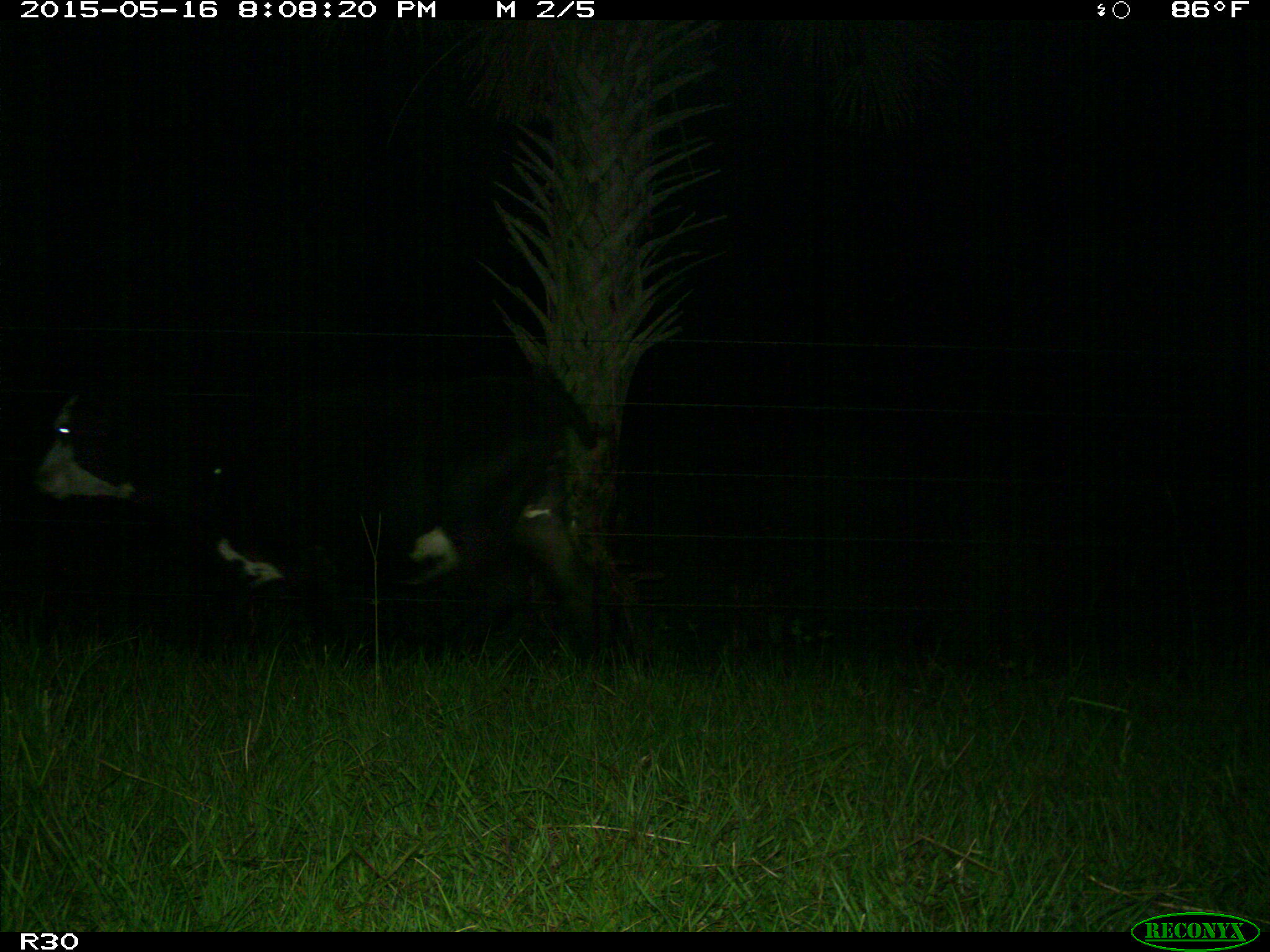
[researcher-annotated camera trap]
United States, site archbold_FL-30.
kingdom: Animalia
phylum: Chordata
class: Mammalia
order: Artiodactyla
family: Bovidae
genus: Bos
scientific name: Bos taurus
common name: domestic cow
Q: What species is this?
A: Bos taurus (domestic cow).